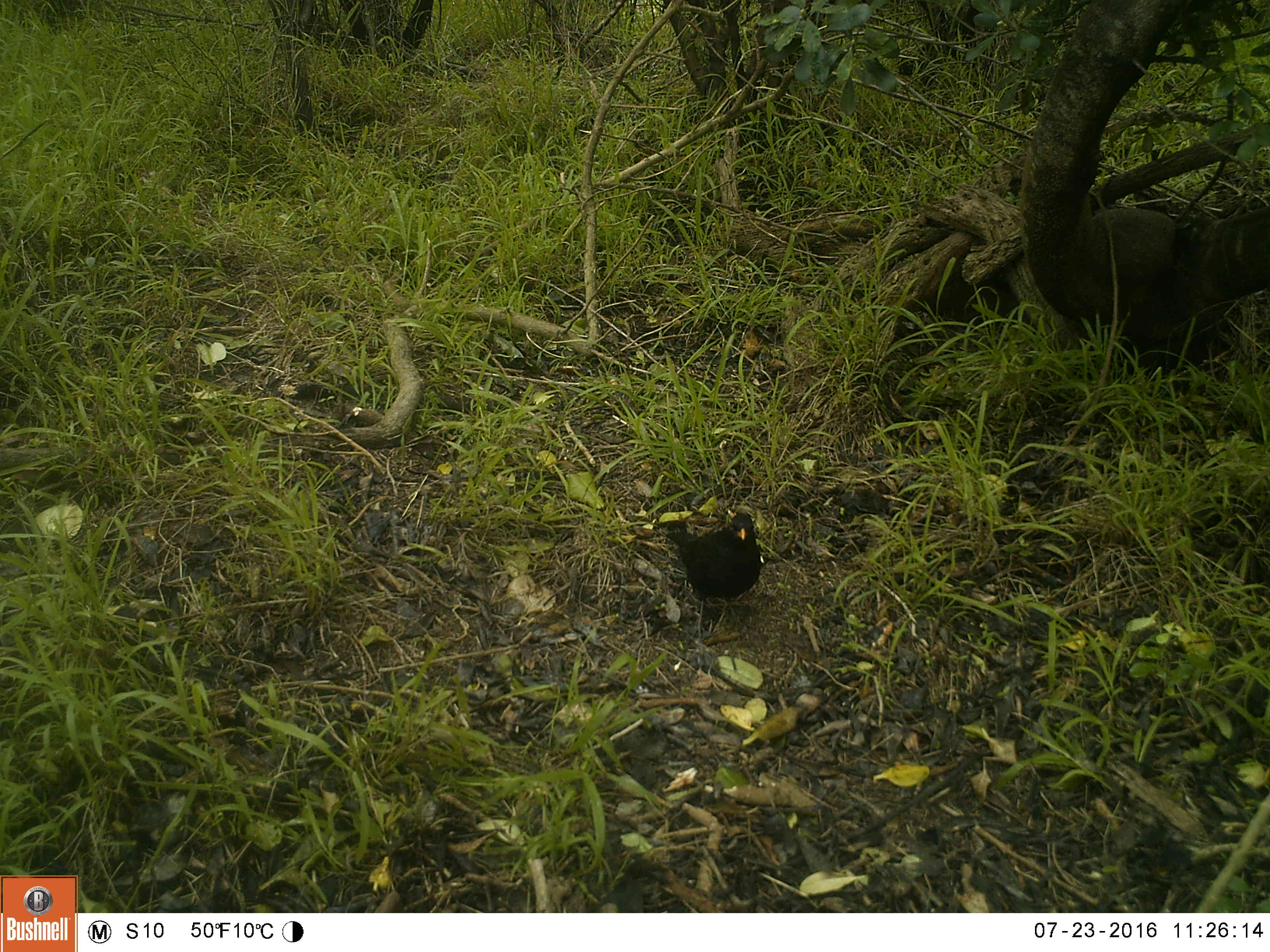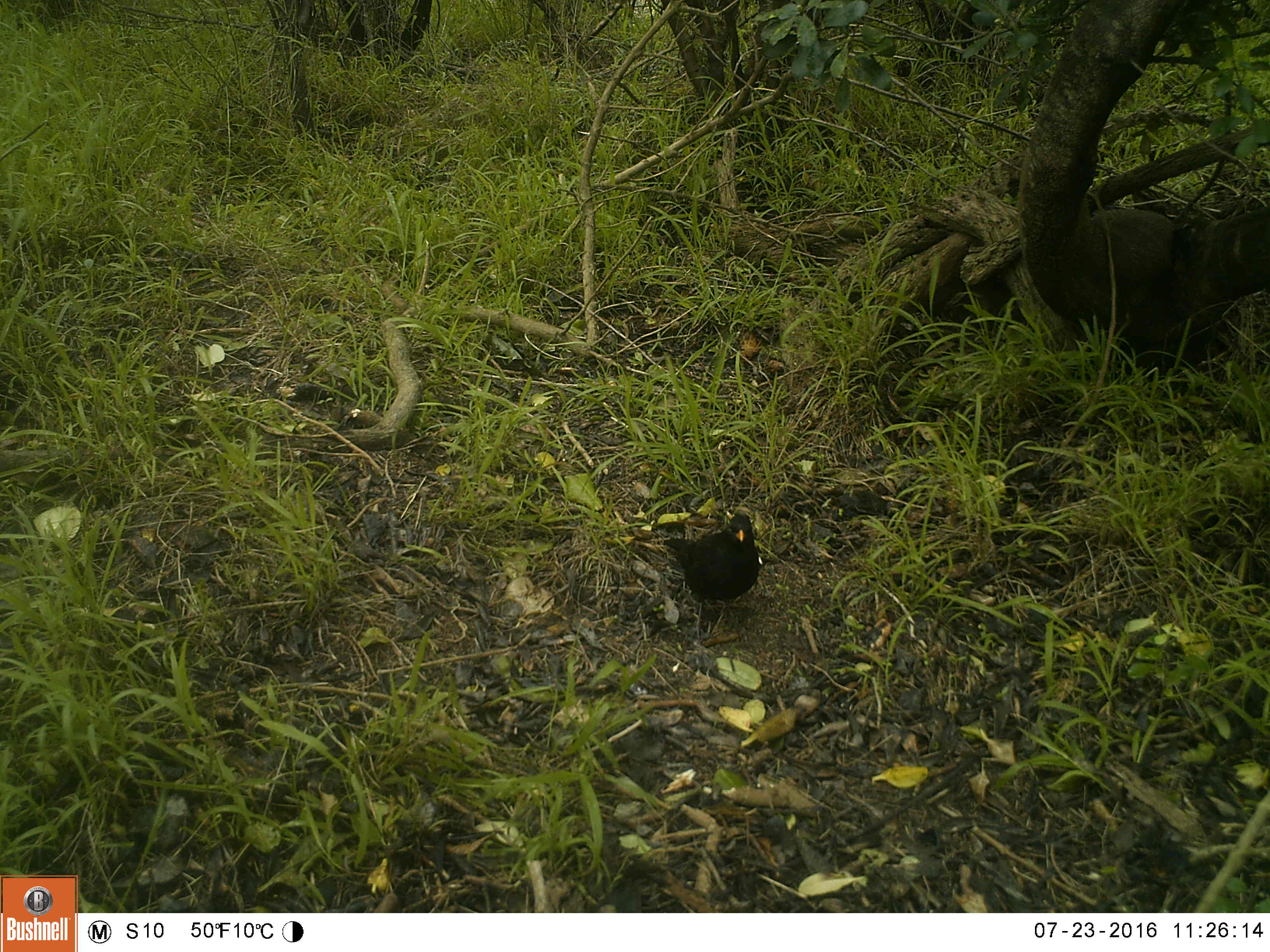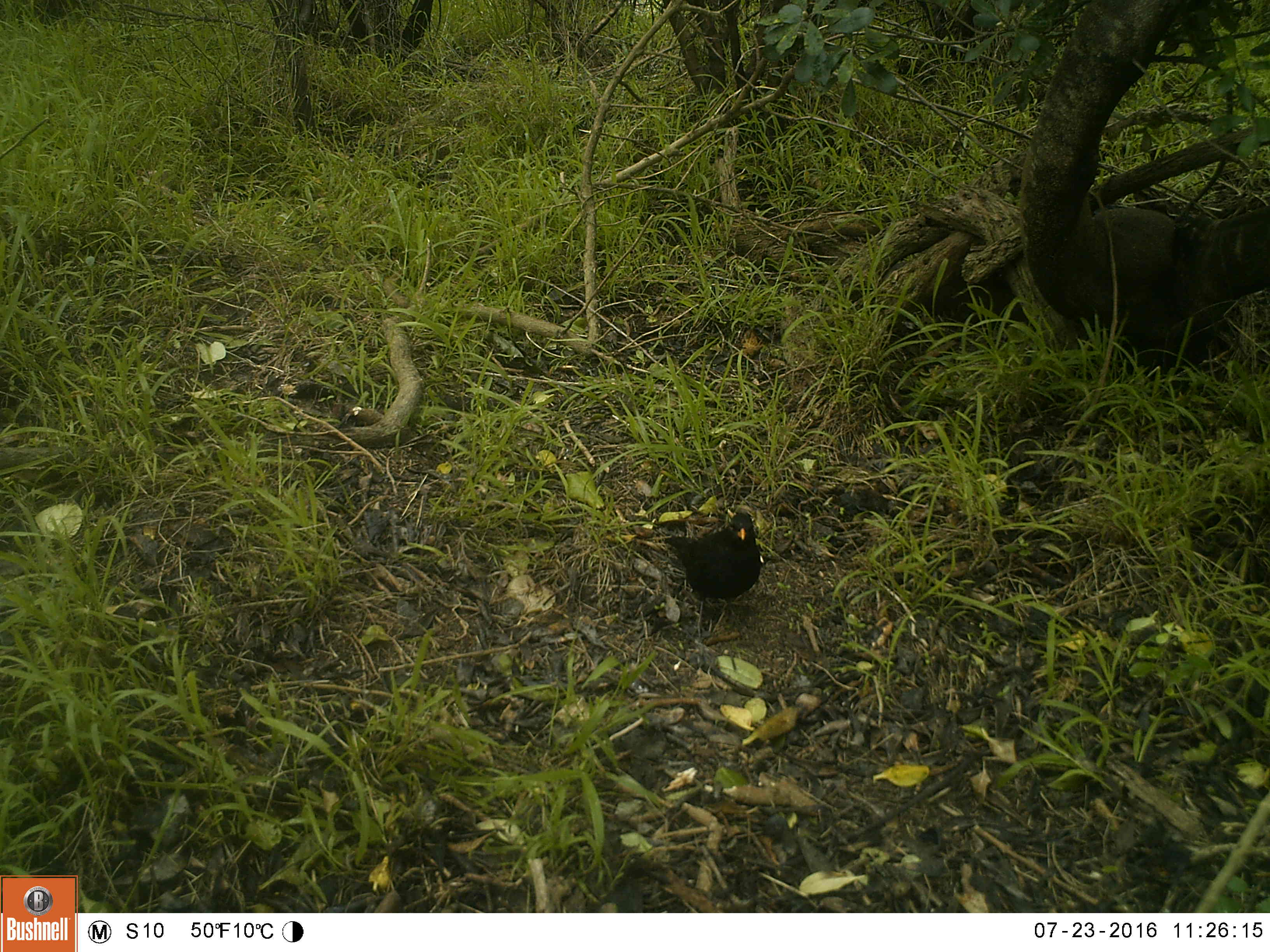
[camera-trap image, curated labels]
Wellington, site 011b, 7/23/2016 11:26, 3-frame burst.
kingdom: Animalia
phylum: Chordata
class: Aves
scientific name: Aves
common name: bird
Bird (Aves).